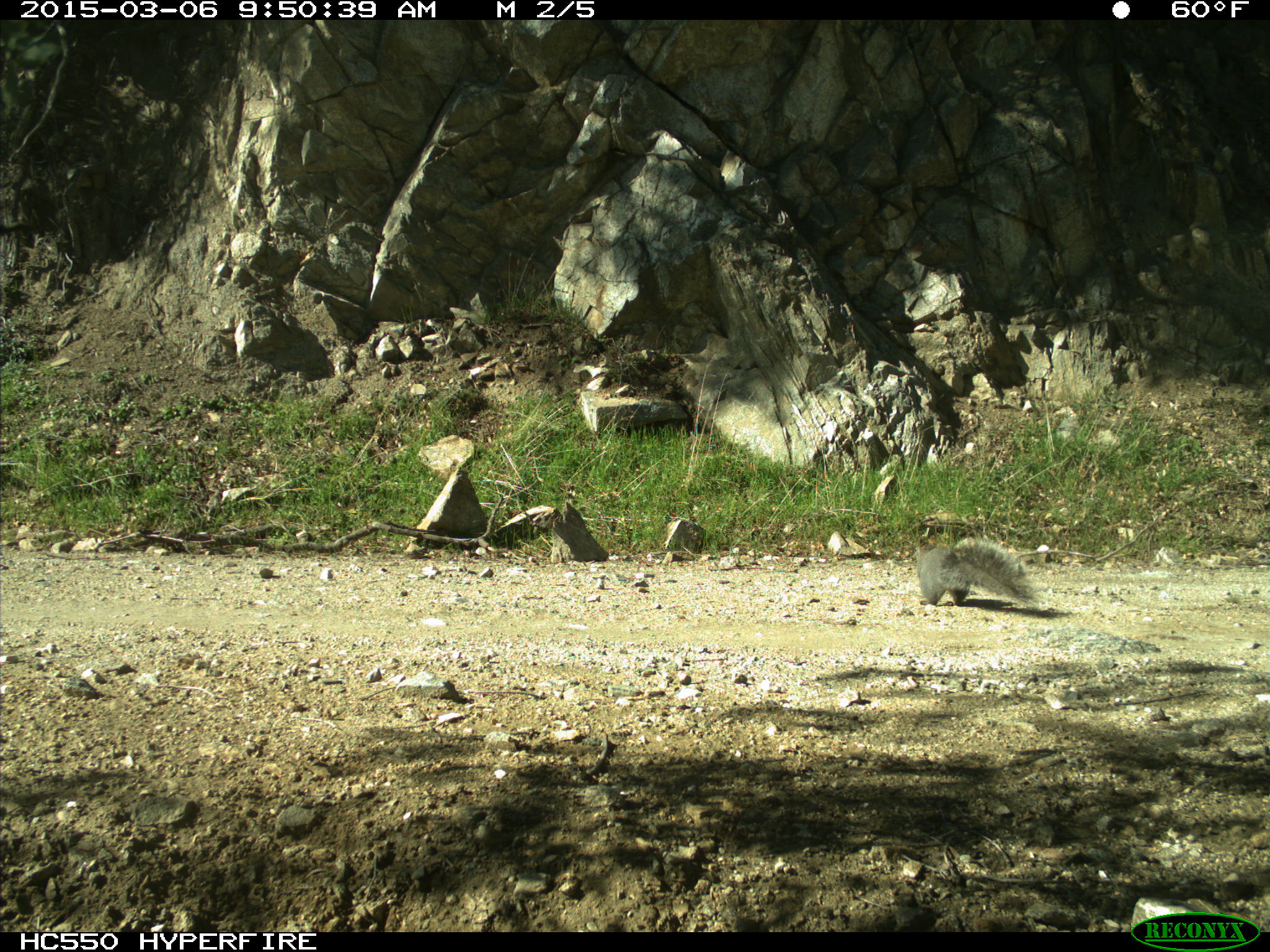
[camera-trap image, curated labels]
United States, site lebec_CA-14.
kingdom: Animalia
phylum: Chordata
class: Mammalia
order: Rodentia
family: Sciuridae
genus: Sciurus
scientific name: Sciurus carolinensis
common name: eastern gray squirrel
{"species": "Sciurus carolinensis (eastern gray squirrel)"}